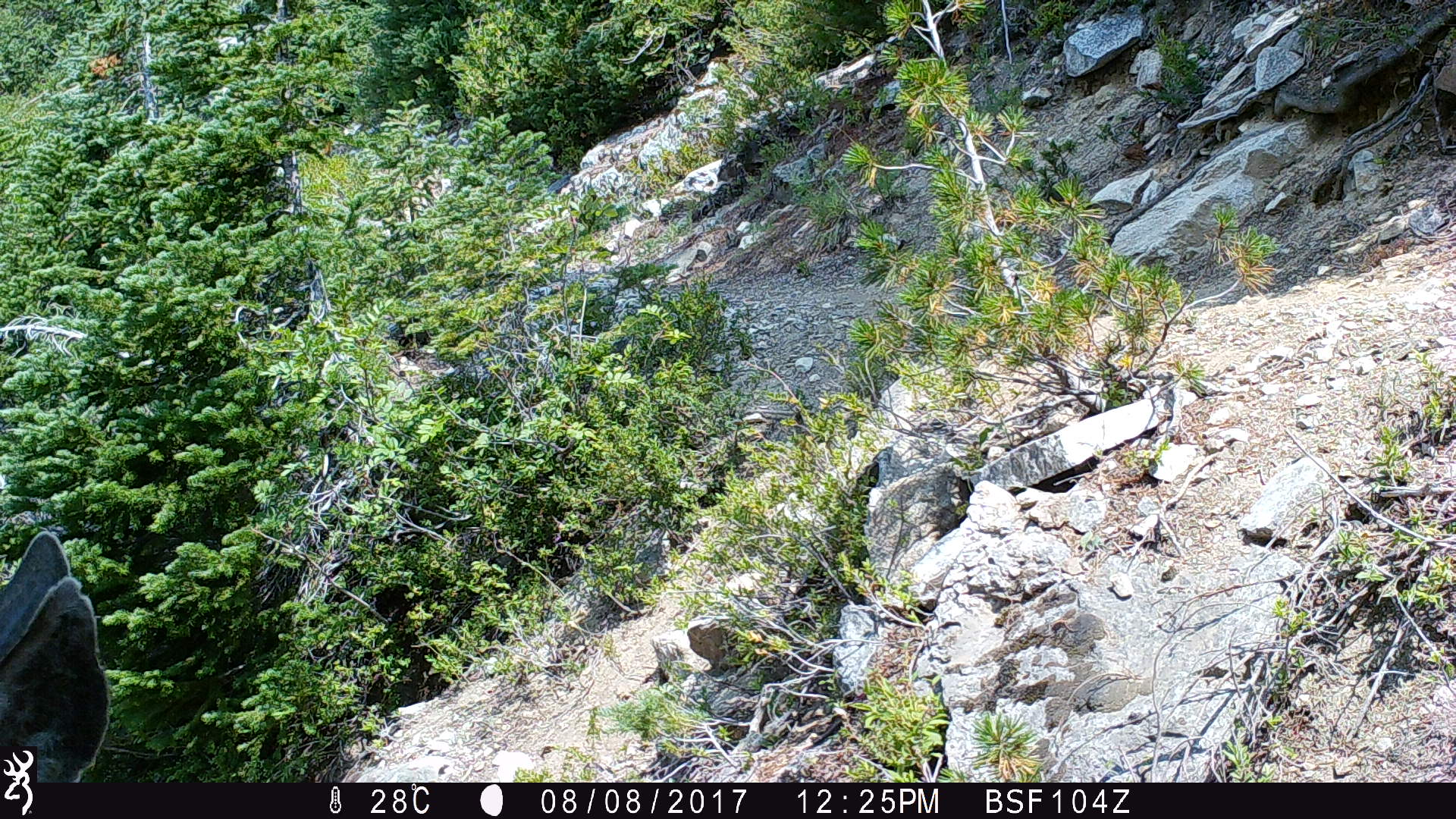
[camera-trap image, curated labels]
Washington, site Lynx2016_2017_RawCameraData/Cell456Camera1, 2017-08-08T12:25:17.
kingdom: Animalia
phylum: Chordata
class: Mammalia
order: Artiodactyla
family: Cervidae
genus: Odocoileus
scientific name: Odocoileus hemionus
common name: mule deer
Odocoileus hemionus (mule deer). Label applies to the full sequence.